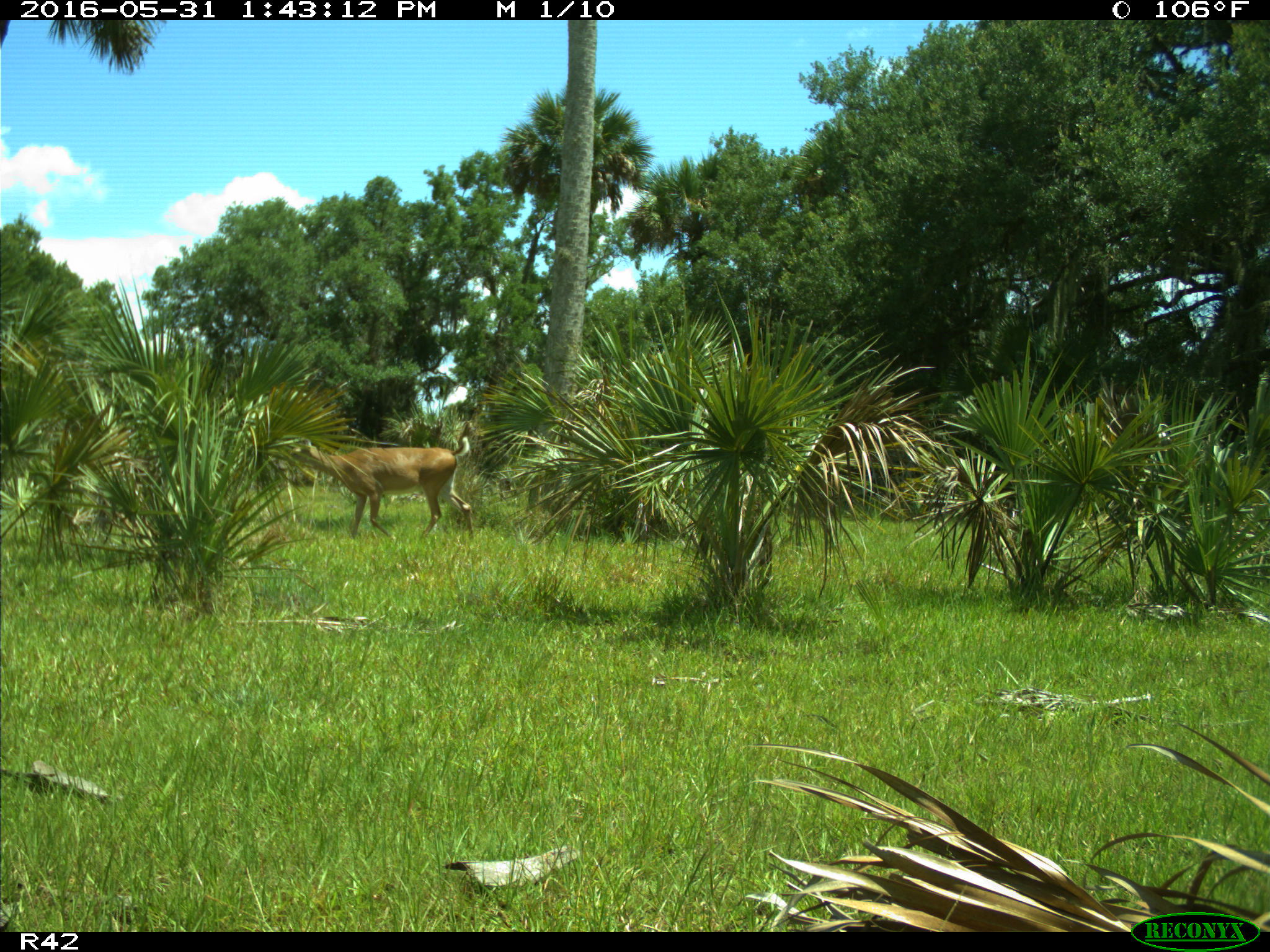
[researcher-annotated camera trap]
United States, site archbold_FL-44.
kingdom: Animalia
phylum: Chordata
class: Mammalia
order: Artiodactyla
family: Cervidae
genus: Odocoileus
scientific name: Odocoileus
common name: deer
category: unidentified deer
Unidentified deer (deer) (Odocoileus).